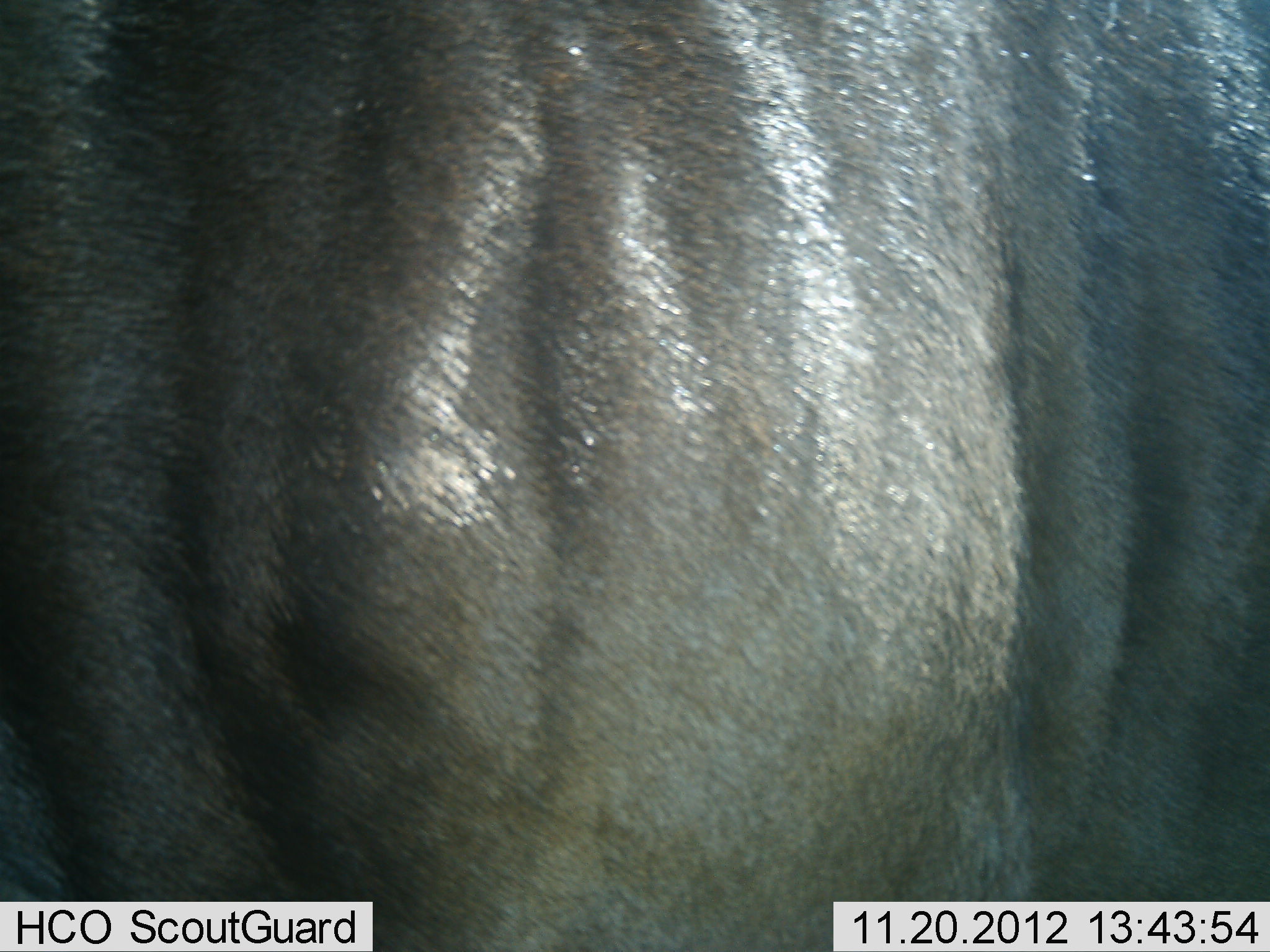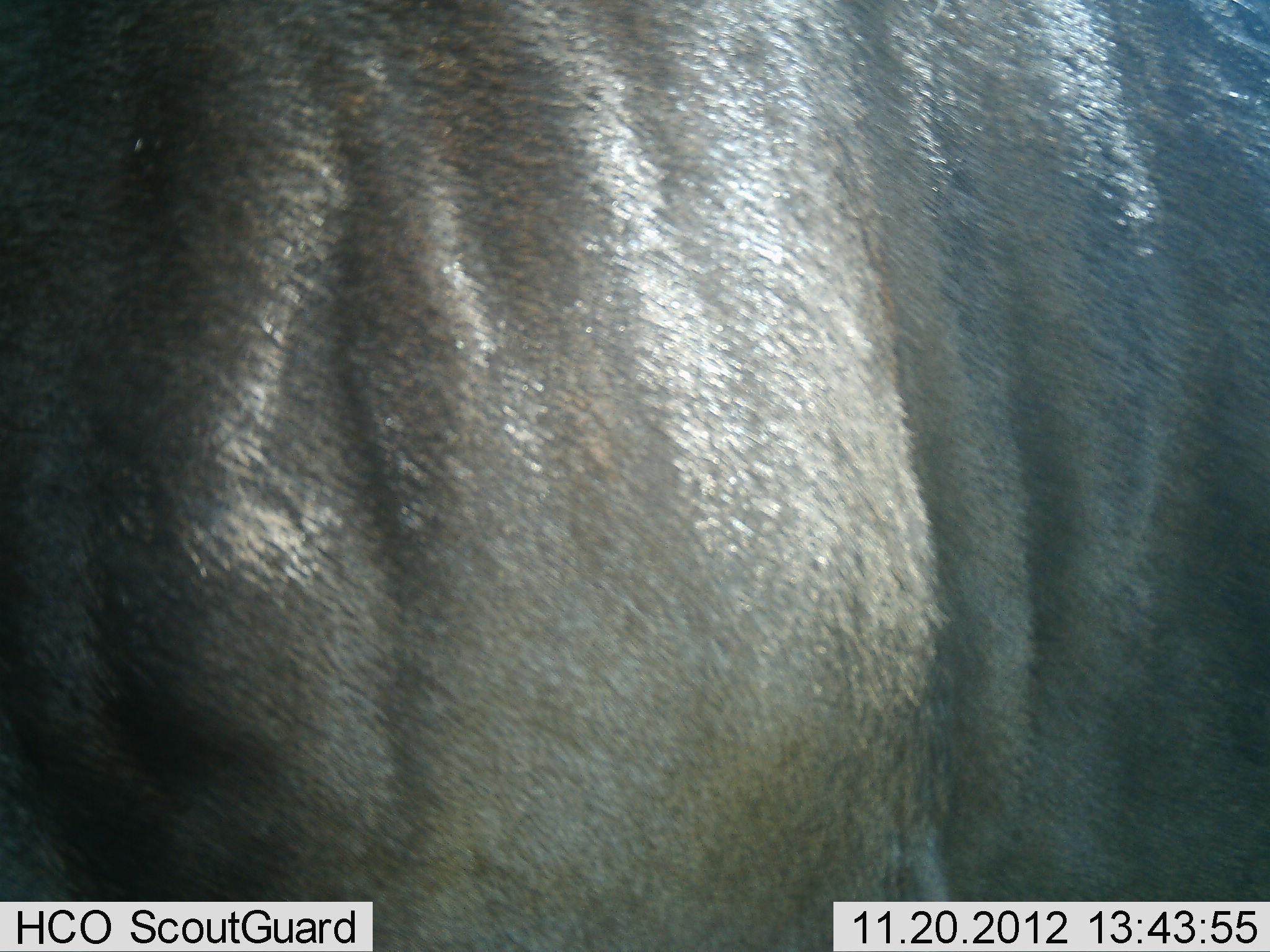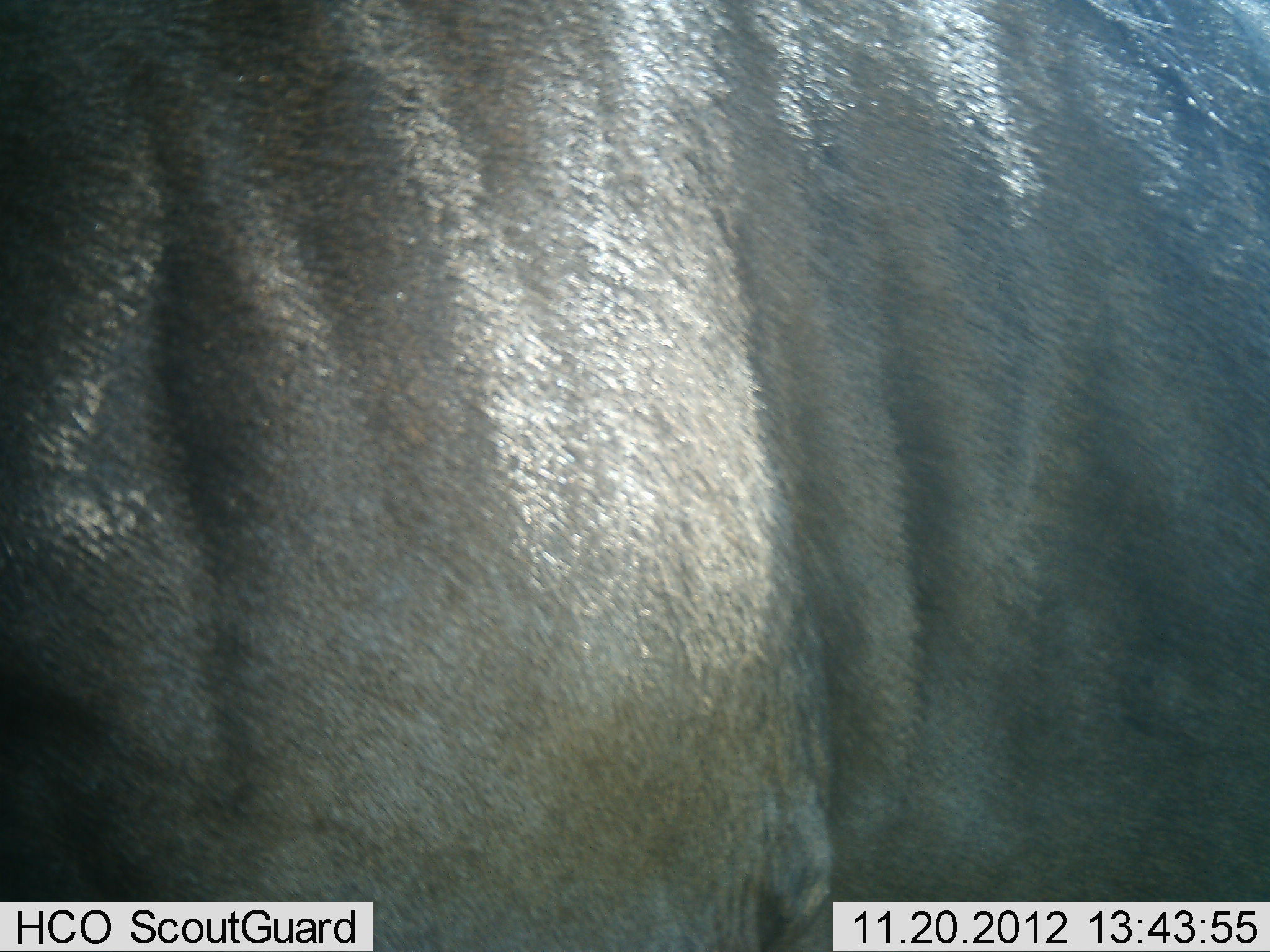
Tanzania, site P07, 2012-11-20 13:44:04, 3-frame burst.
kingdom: Animalia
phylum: Chordata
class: Mammalia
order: Artiodactyla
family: Bovidae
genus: Connochaetes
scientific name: Connochaetes taurinus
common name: blue wildebeest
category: wildebeest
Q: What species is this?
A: Wildebeest (blue wildebeest) (Connochaetes taurinus).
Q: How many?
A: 1.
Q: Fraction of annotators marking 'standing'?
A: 90%.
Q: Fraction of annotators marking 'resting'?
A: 0%.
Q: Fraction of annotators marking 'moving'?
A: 20%.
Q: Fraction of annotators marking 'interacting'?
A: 0%.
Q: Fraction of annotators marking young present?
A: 0%.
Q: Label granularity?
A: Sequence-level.